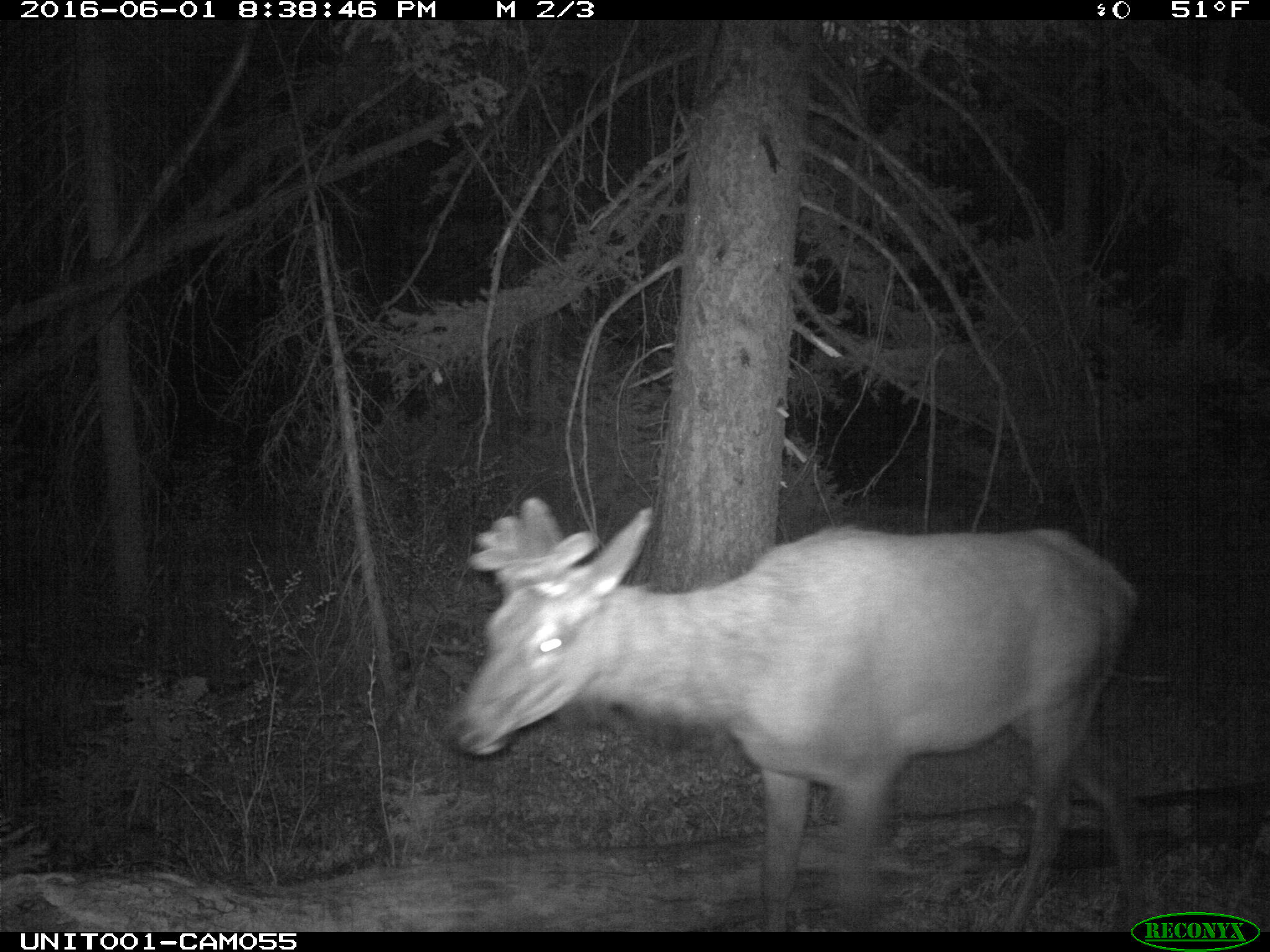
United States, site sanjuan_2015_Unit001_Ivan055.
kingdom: Animalia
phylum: Chordata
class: Mammalia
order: Artiodactyla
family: Cervidae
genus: Cervus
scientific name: Cervus elaphus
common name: red deer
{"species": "Cervus elaphus (red deer)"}